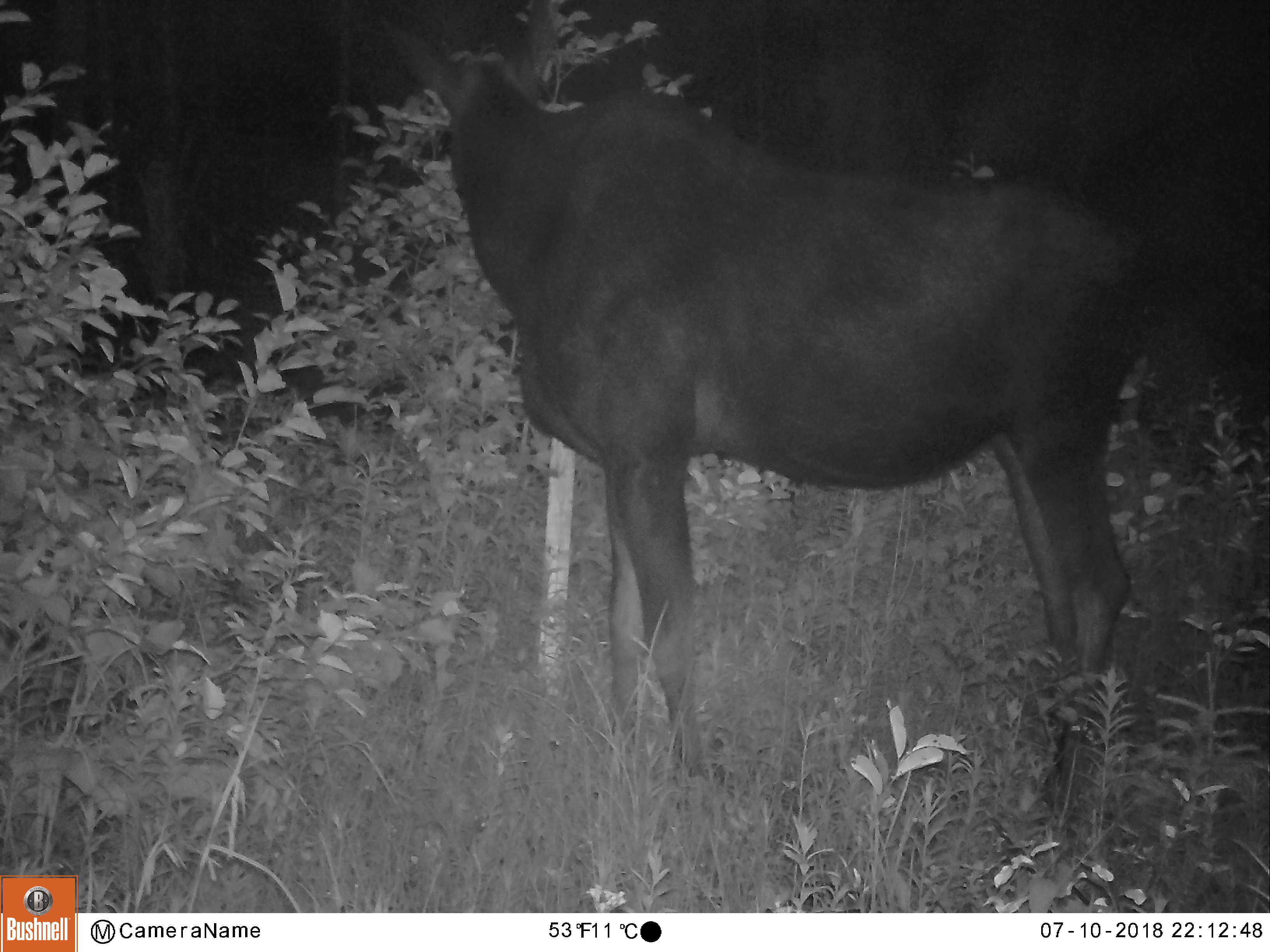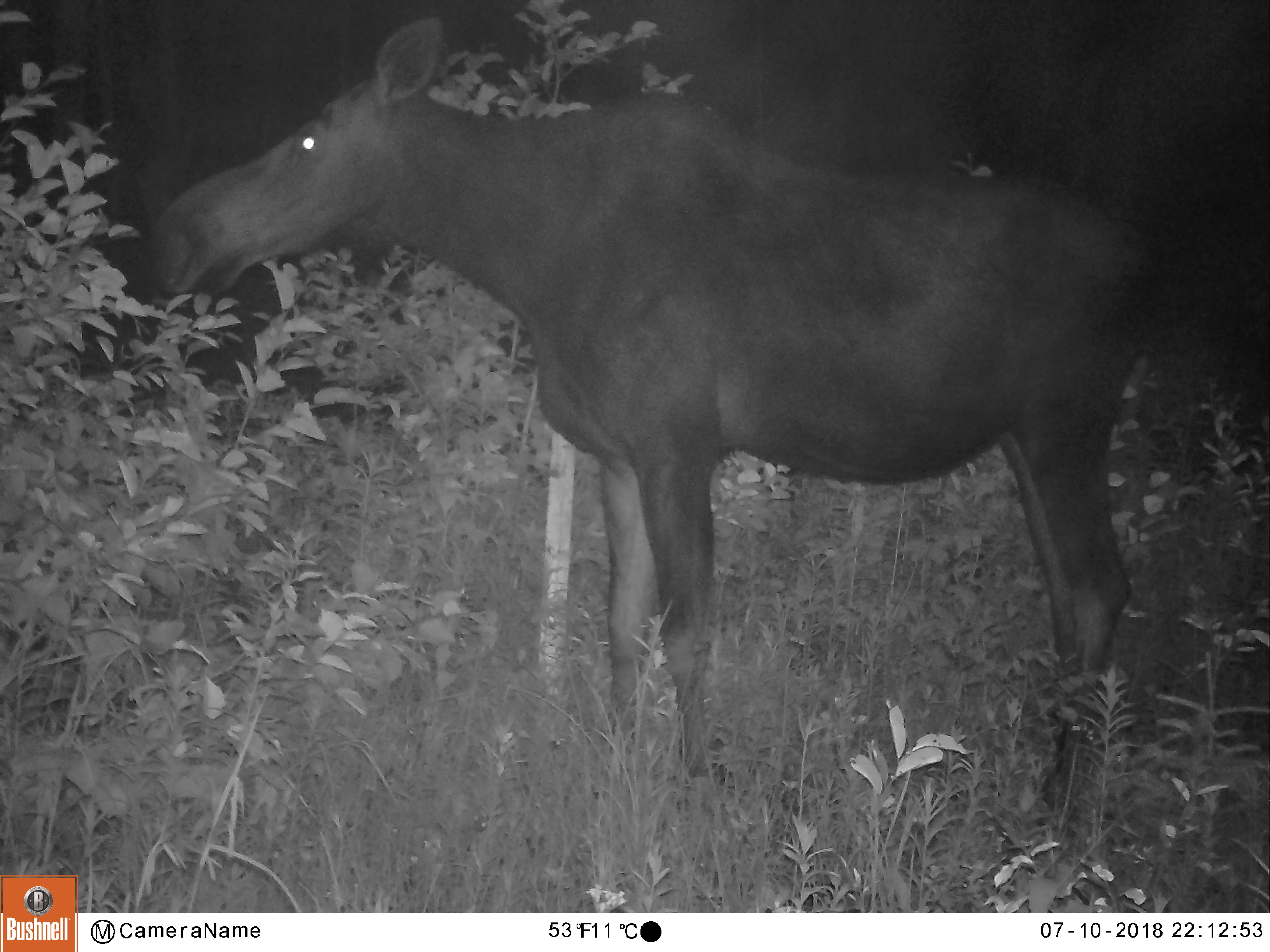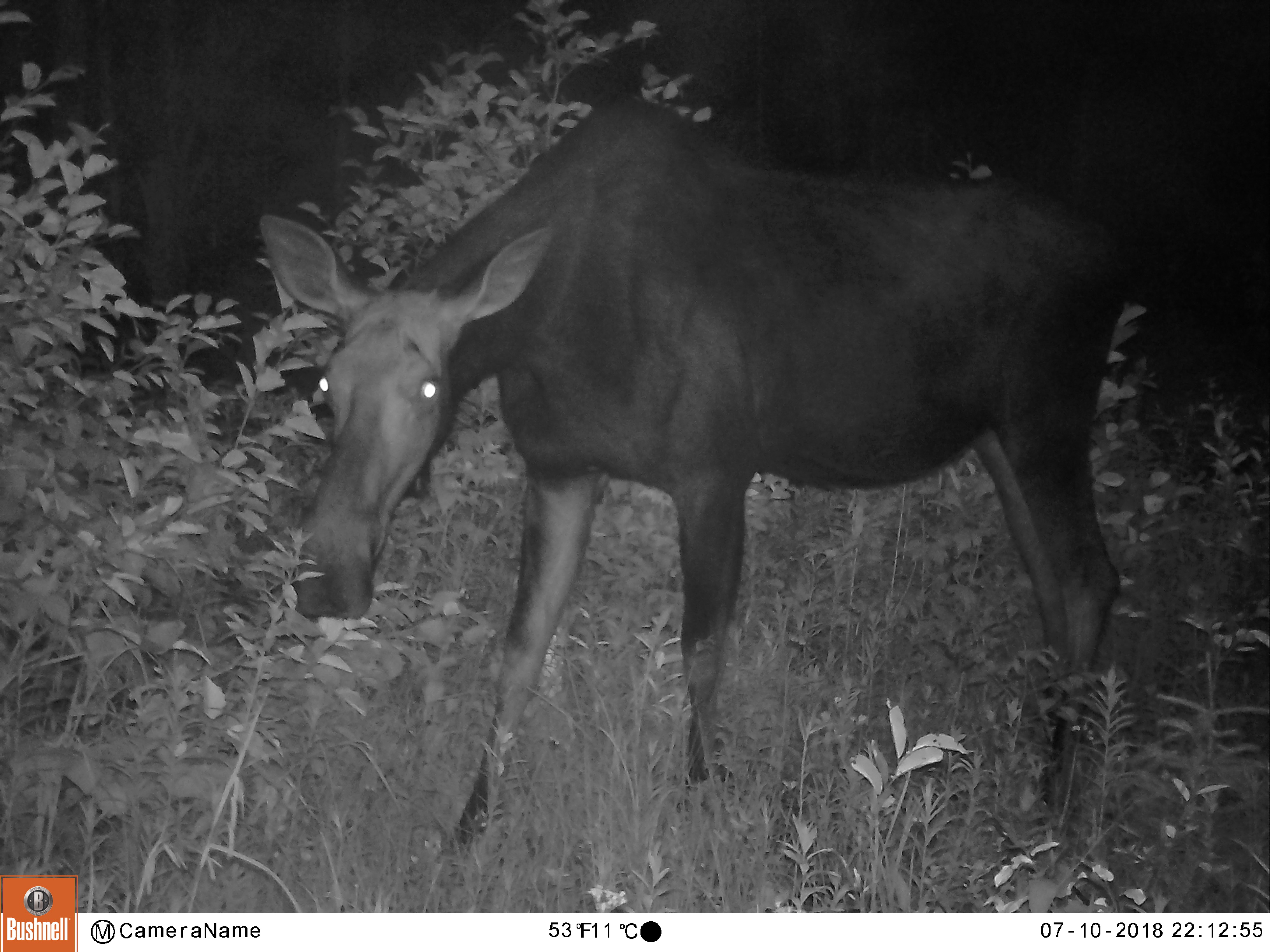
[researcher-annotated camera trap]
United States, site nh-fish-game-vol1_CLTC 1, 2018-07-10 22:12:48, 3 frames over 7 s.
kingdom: Animalia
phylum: Chordata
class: Mammalia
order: Artiodactyla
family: Cervidae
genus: Alces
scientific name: Alces alces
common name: moose